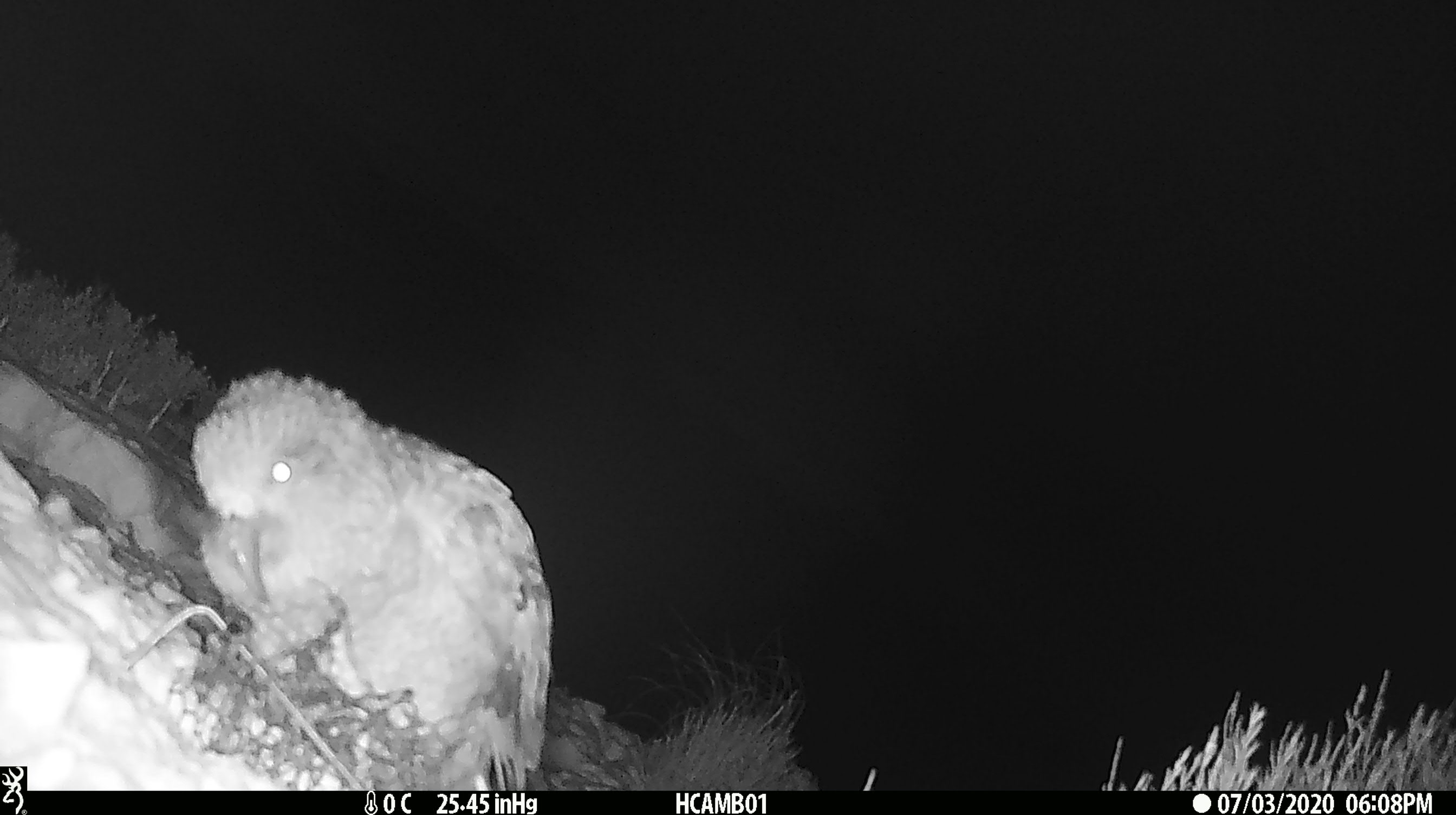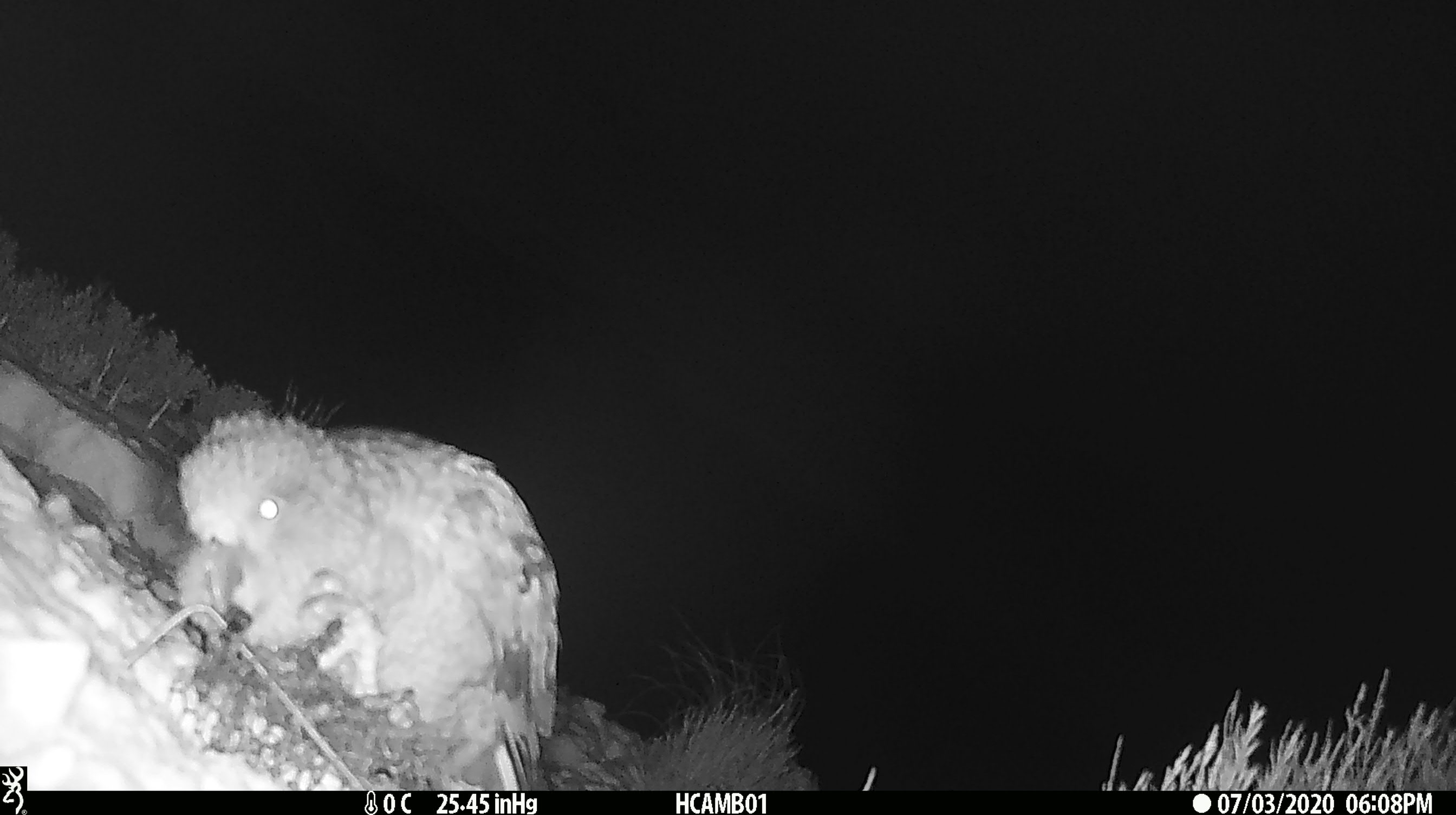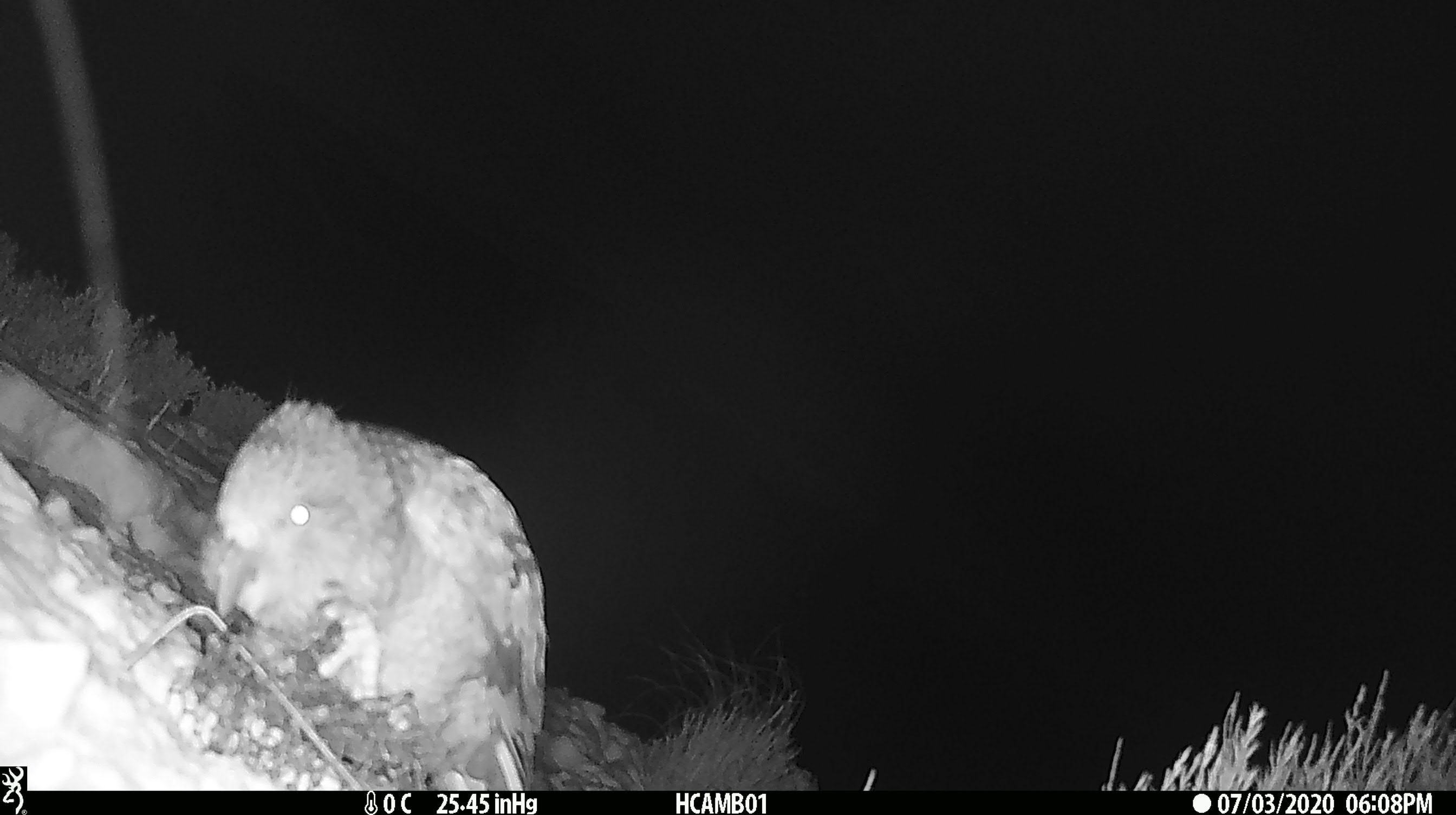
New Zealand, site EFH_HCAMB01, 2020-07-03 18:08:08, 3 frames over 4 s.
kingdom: Animalia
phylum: Chordata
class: Aves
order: Psittaciformes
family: Strigopidae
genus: Nestor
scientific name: Nestor notabilis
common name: kea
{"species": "kea (Nestor notabilis)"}